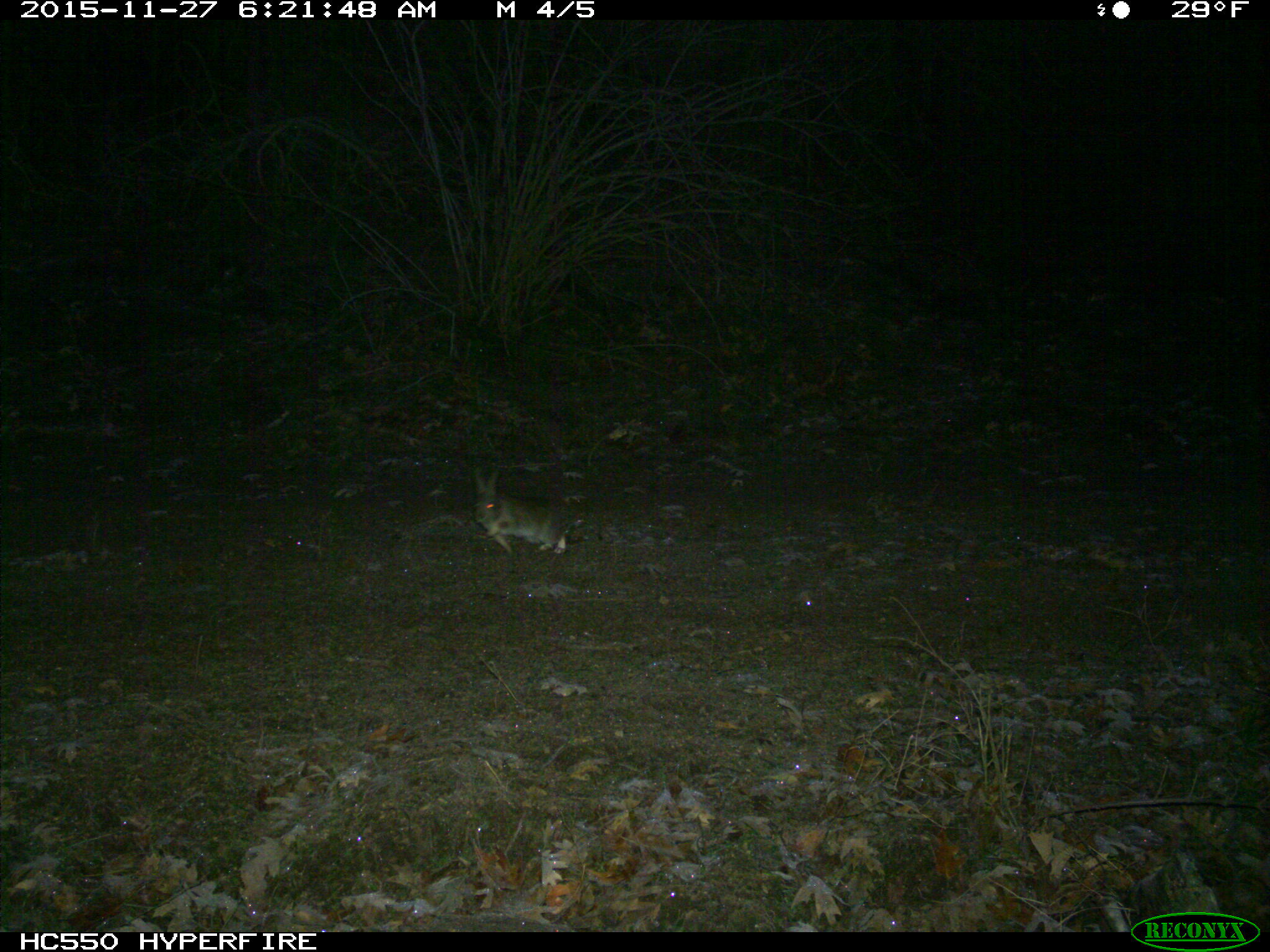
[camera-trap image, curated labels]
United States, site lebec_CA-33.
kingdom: Animalia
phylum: Chordata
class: Mammalia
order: Lagomorpha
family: Leporidae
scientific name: Leporidae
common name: rabbits and hares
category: unidentified rabbit